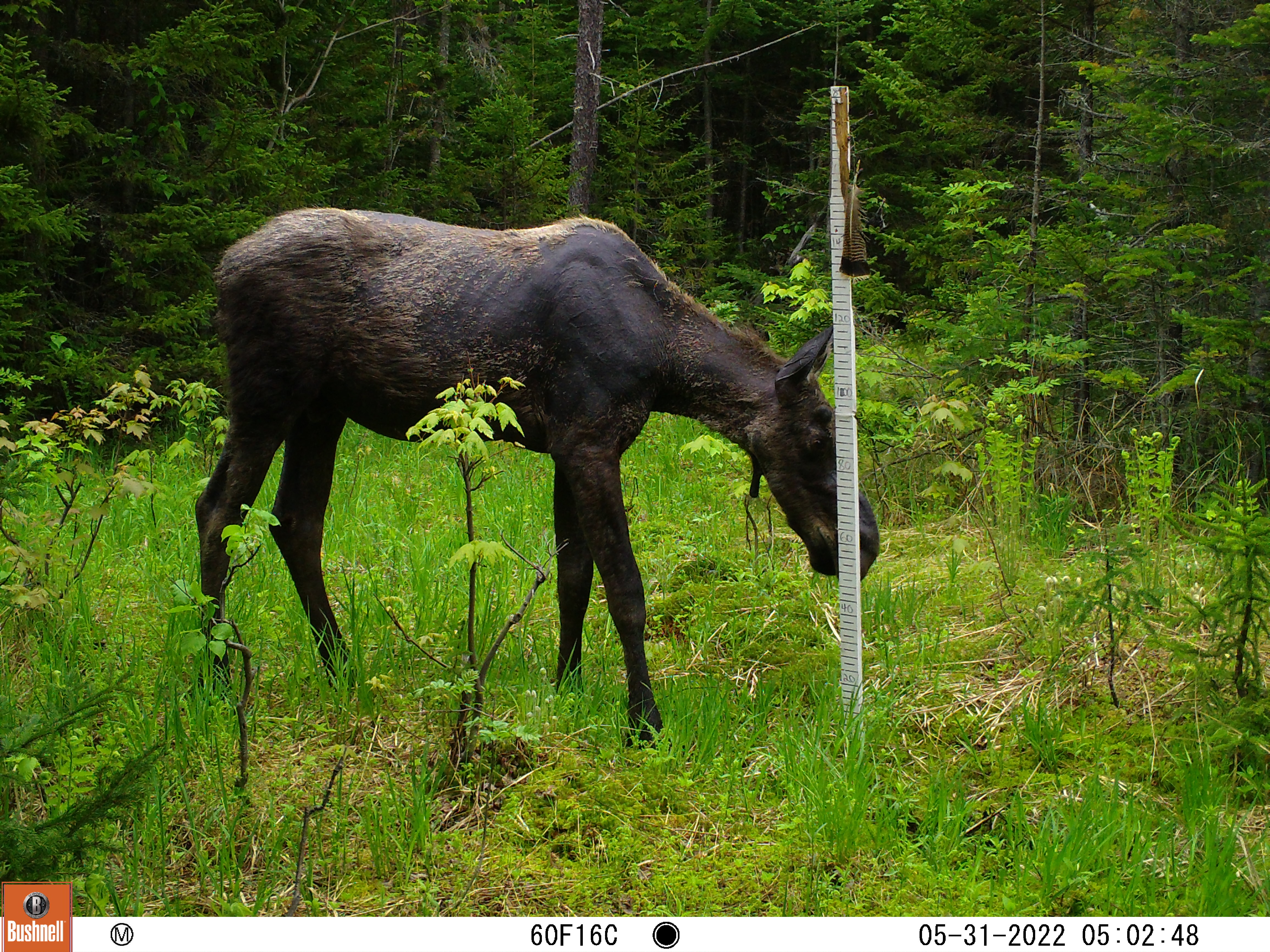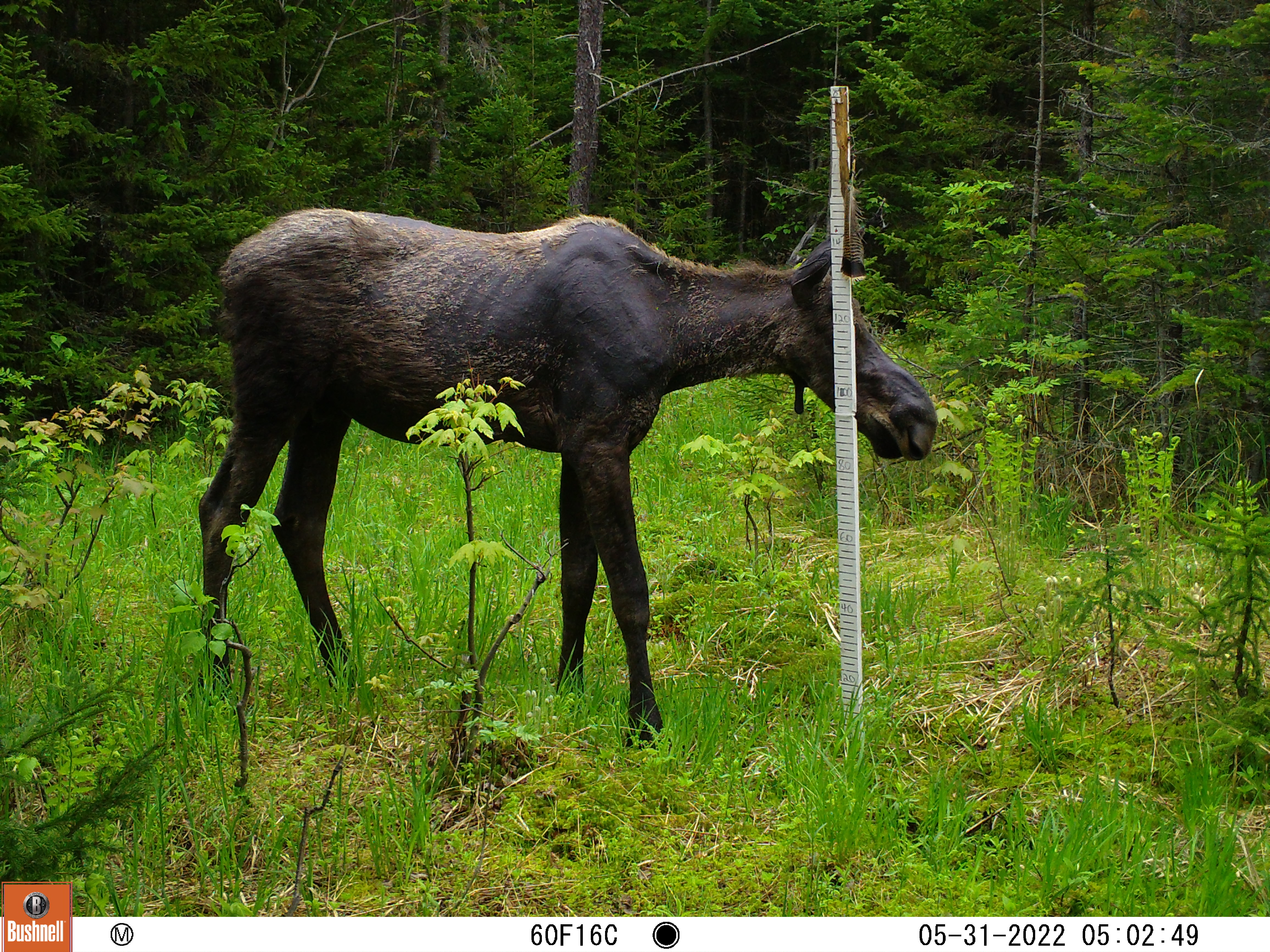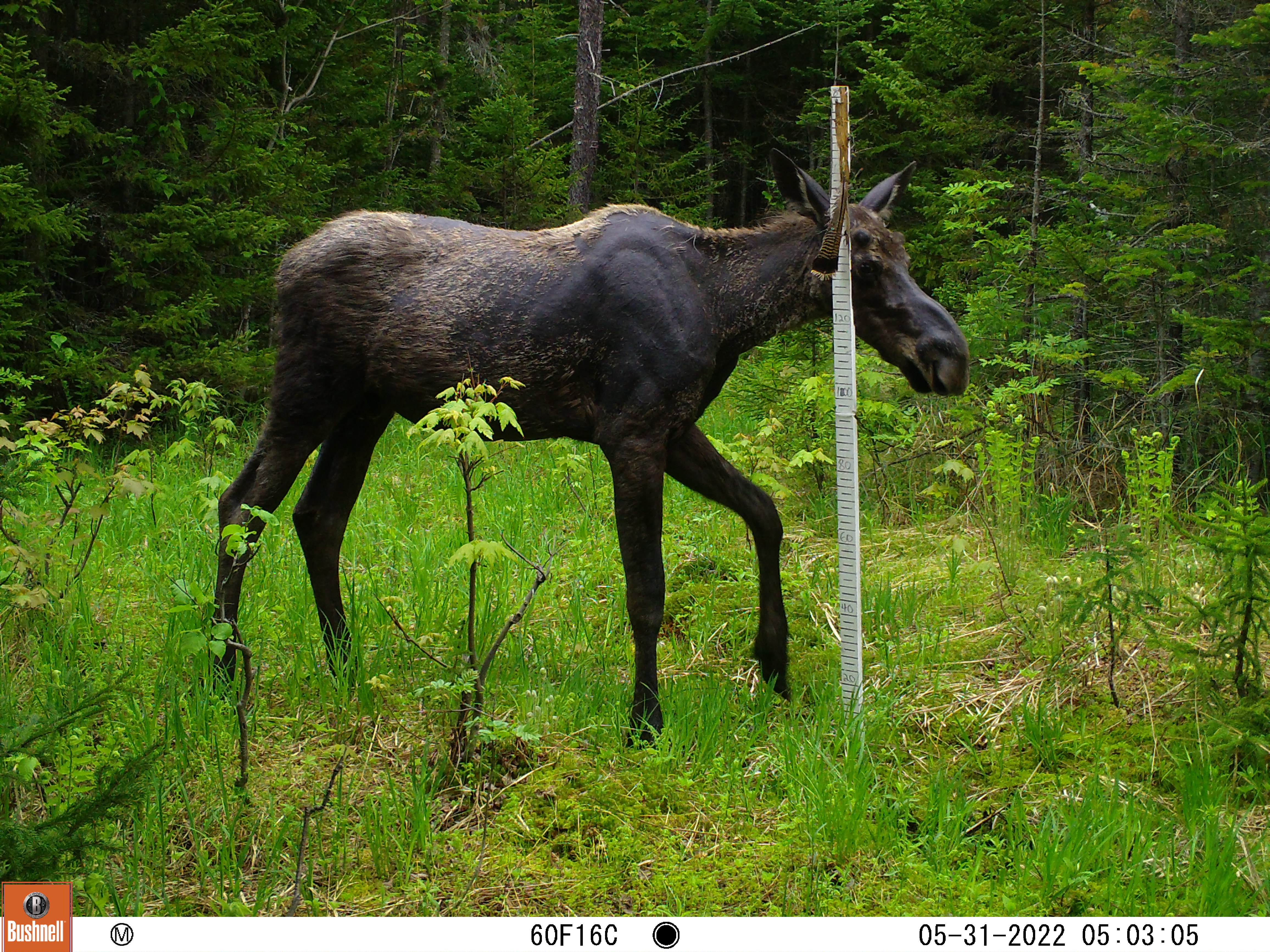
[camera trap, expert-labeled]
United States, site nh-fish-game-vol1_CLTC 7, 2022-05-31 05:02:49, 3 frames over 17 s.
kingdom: Animalia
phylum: Chordata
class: Mammalia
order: Artiodactyla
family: Cervidae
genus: Alces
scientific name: Alces alces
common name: moose